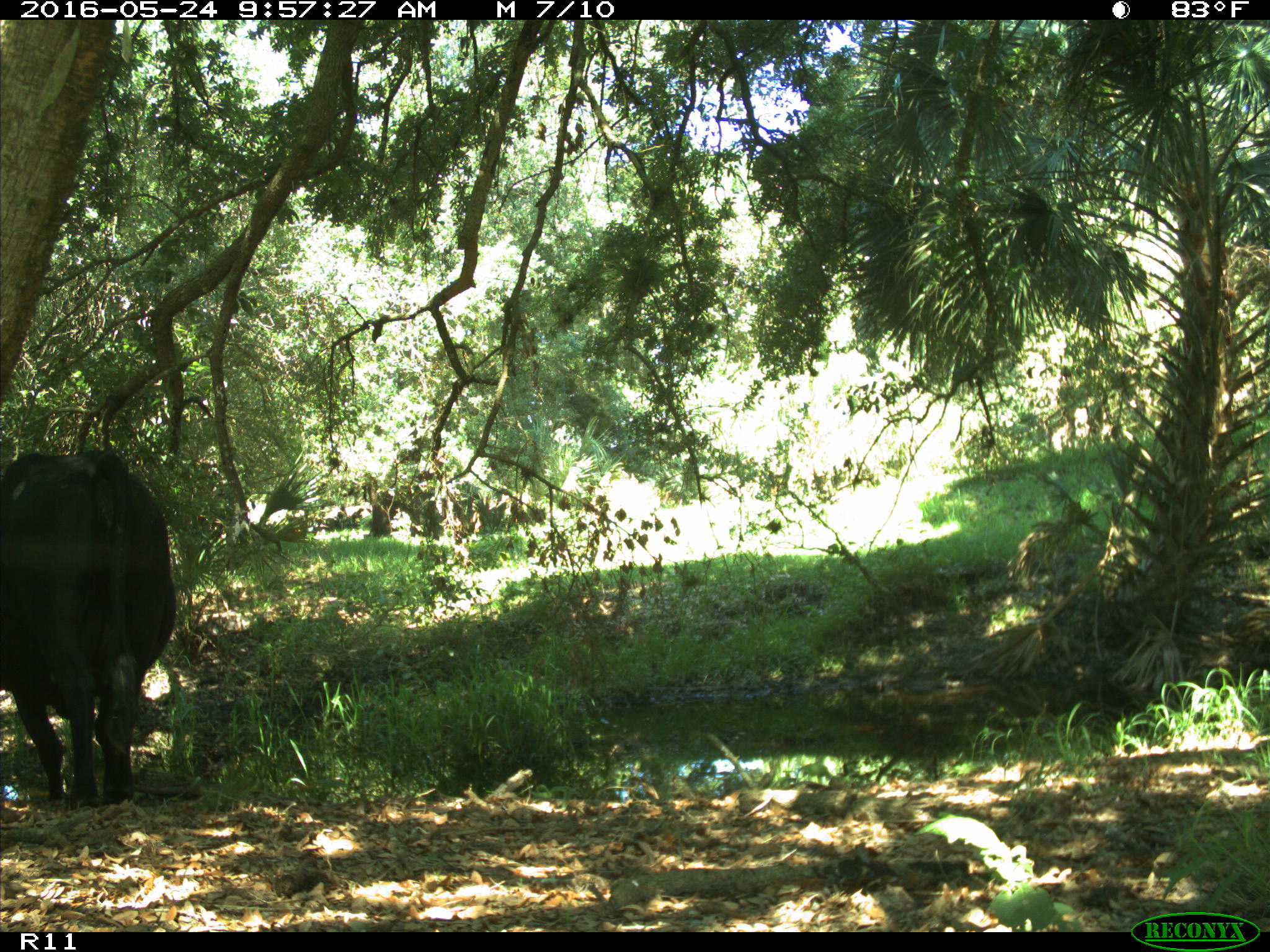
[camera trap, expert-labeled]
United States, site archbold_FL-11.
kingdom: Animalia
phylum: Chordata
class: Mammalia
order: Artiodactyla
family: Bovidae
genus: Bos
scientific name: Bos taurus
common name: domestic cow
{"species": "Bos taurus (domestic cow)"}